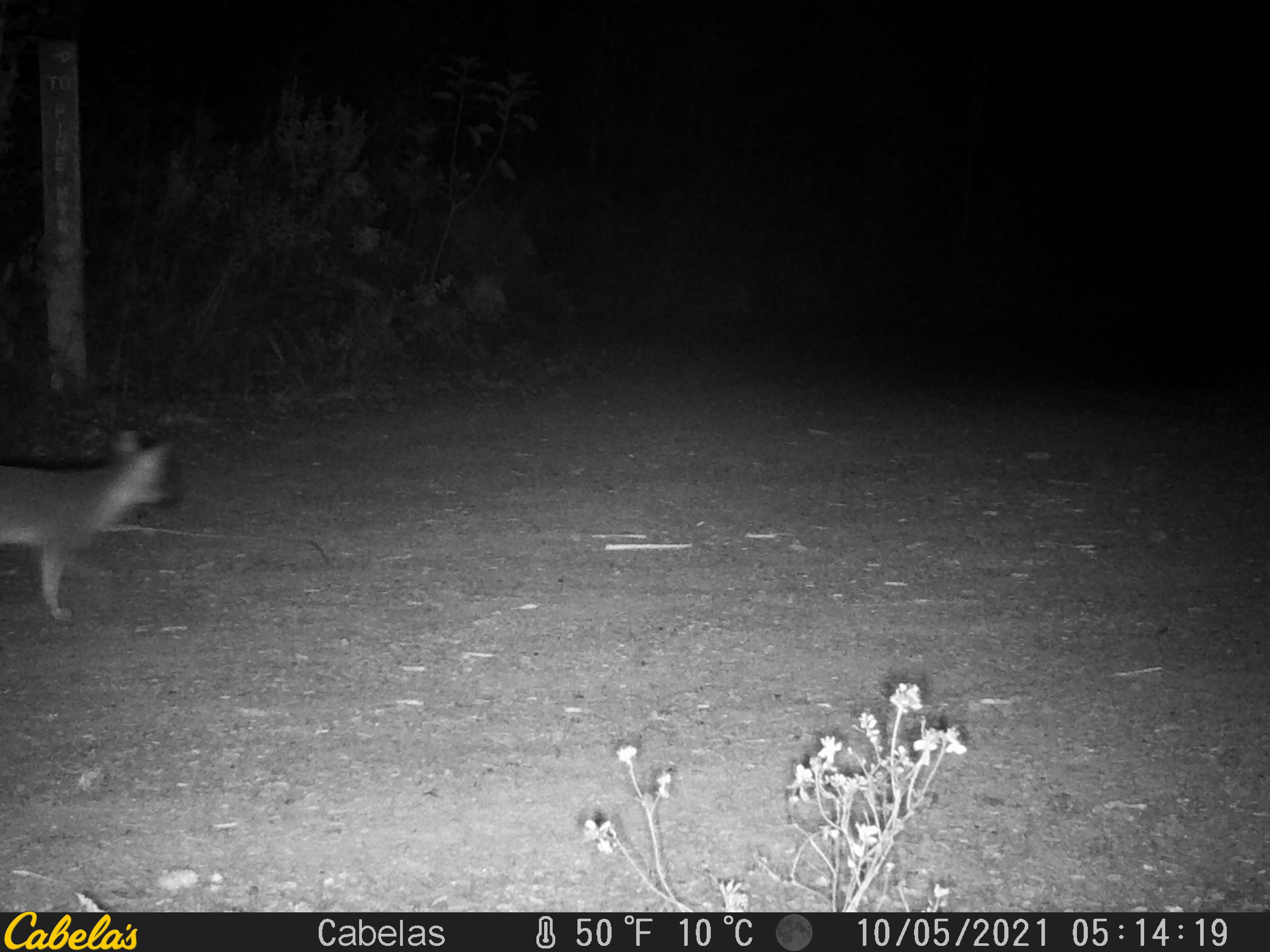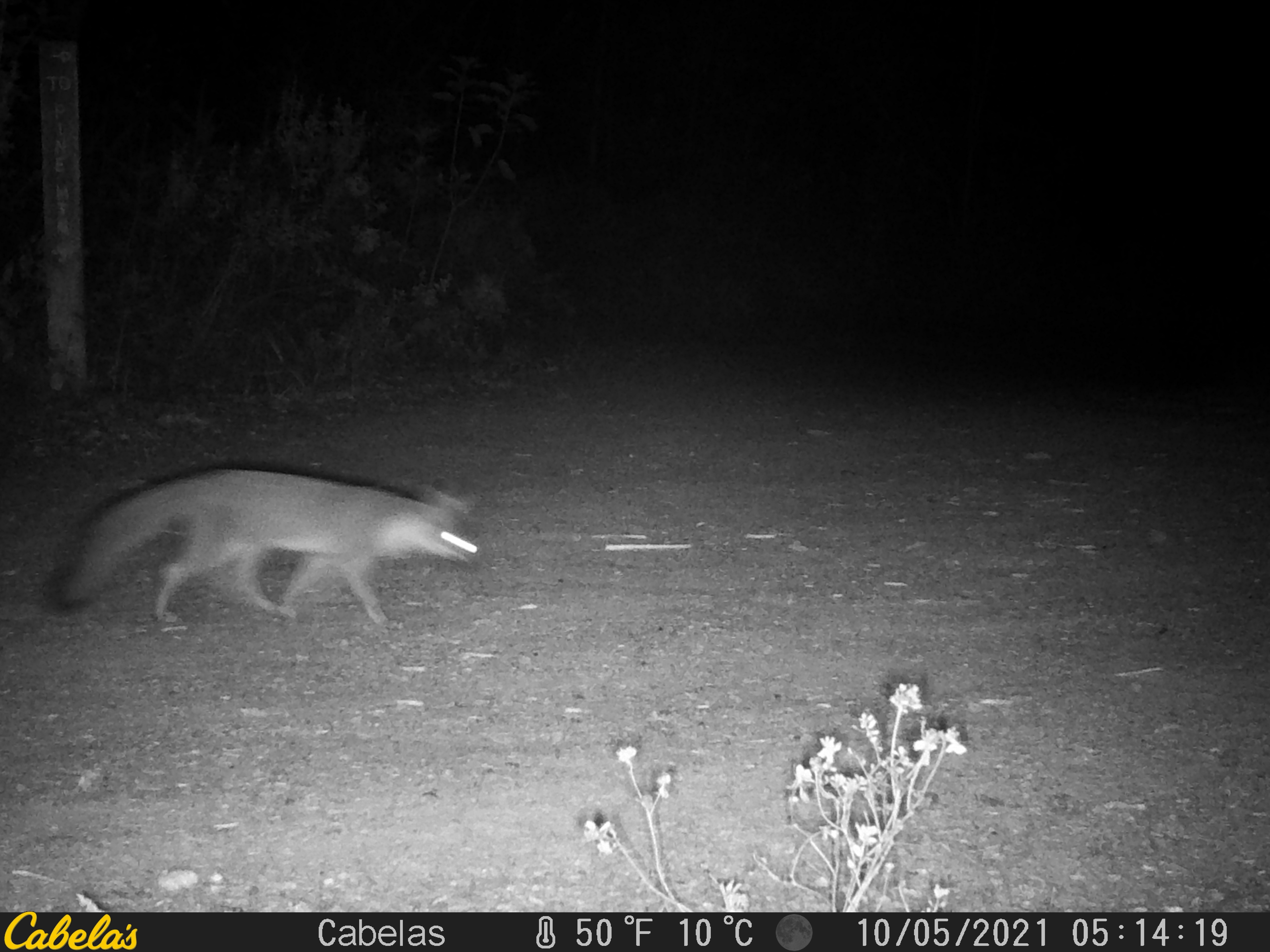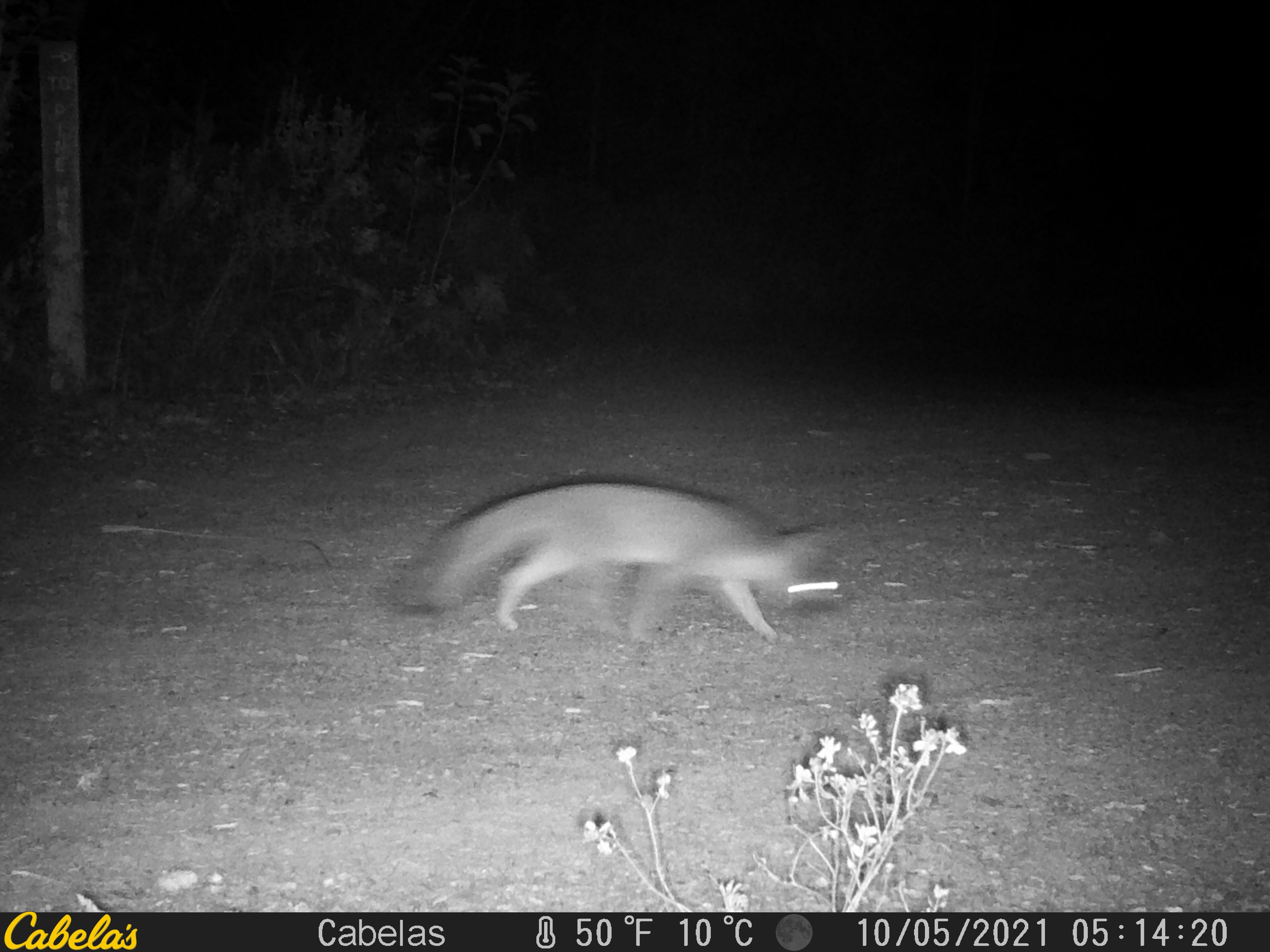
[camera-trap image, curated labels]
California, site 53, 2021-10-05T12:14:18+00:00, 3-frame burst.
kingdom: Animalia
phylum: Chordata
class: Mammalia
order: Carnivora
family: Canidae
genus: Urocyon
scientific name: Urocyon cinereoargenteus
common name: gray fox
Gray fox (Urocyon cinereoargenteus).